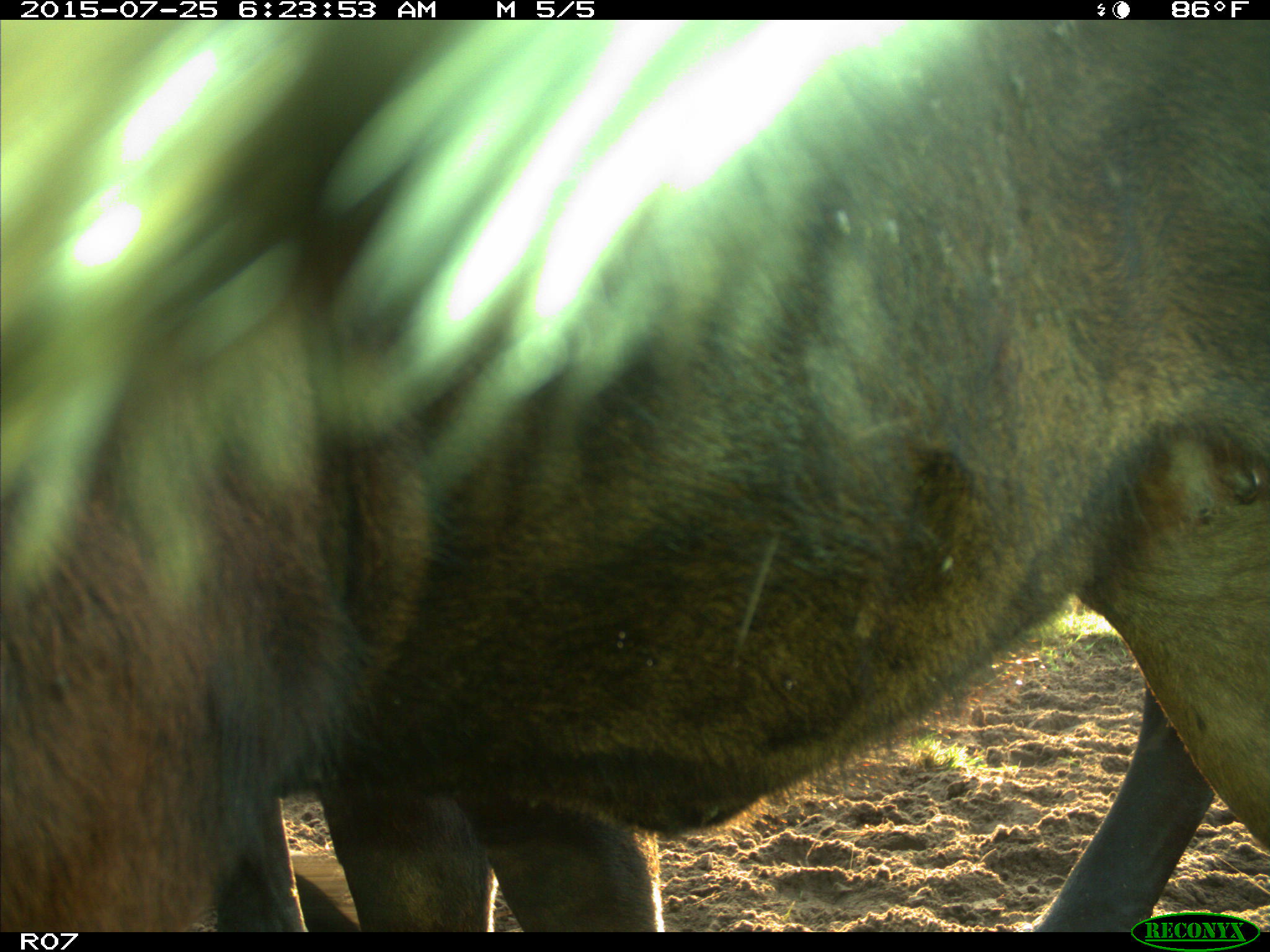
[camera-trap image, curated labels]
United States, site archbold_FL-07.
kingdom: Animalia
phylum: Chordata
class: Mammalia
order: Artiodactyla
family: Bovidae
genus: Bos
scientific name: Bos taurus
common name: domestic cow